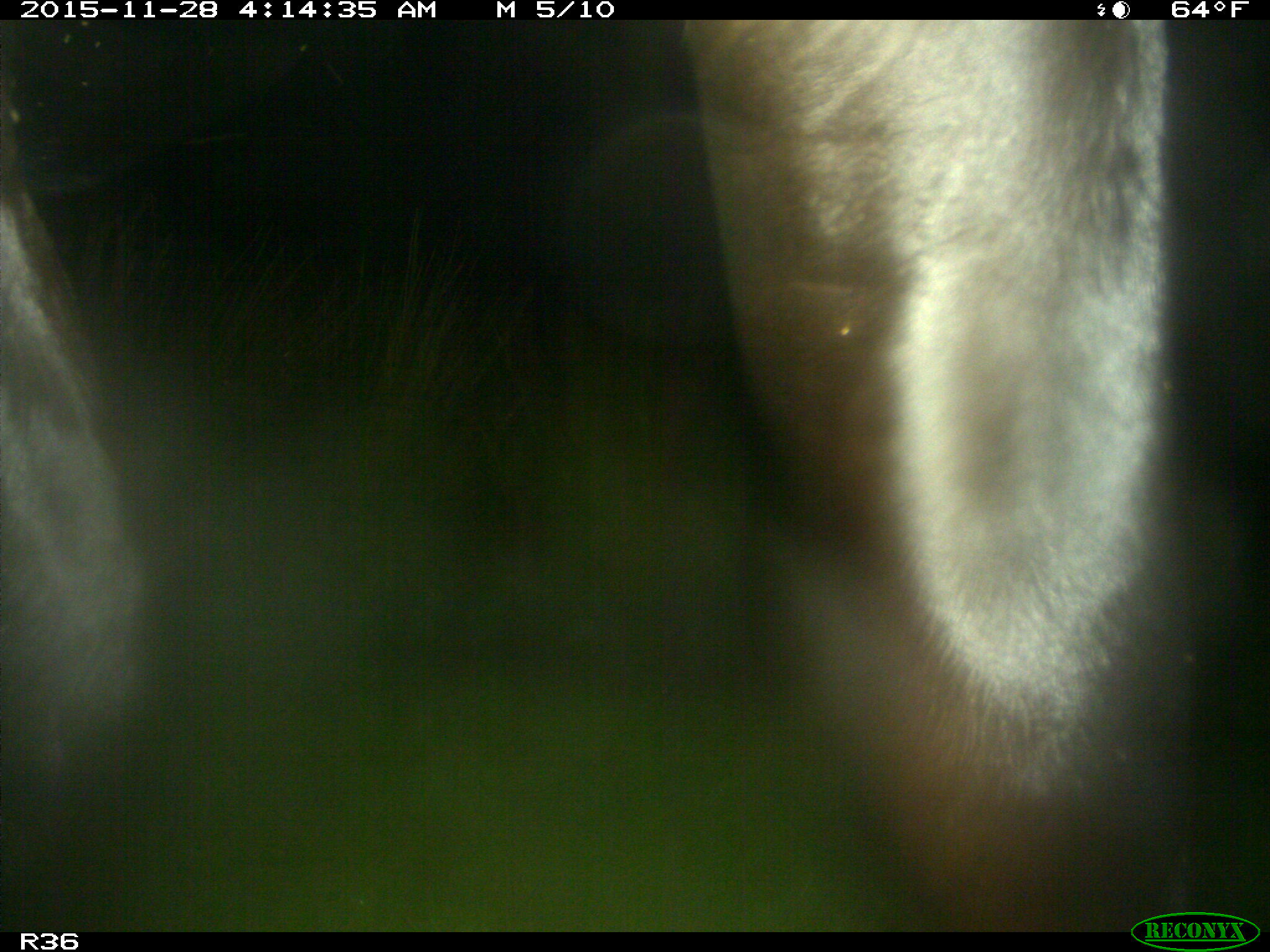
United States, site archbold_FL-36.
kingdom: Animalia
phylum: Chordata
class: Mammalia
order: Artiodactyla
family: Bovidae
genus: Bos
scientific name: Bos taurus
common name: domestic cow